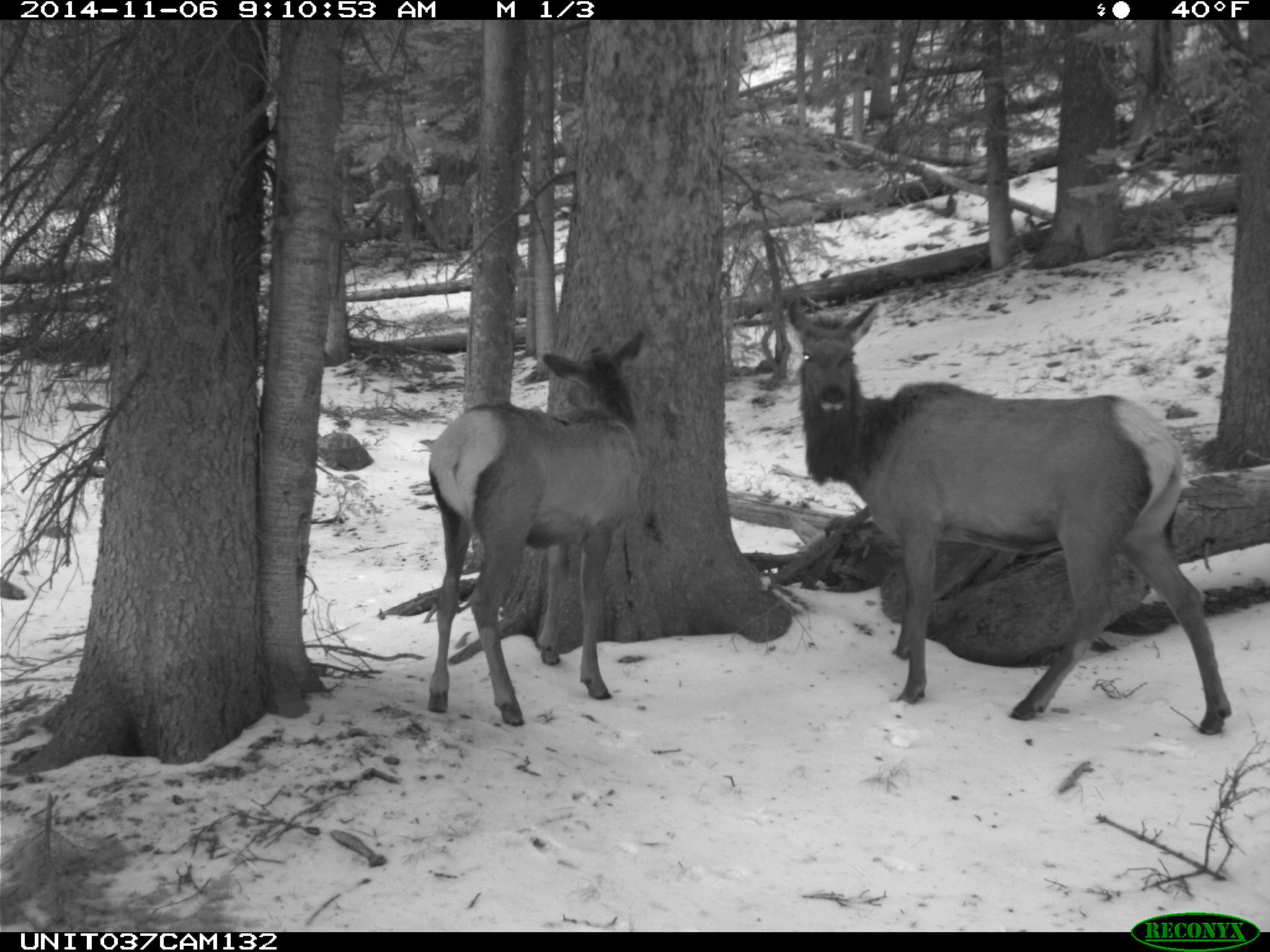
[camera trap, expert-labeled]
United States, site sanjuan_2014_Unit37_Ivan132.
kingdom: Animalia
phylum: Chordata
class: Mammalia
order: Artiodactyla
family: Cervidae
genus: Cervus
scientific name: Cervus elaphus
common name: red deer